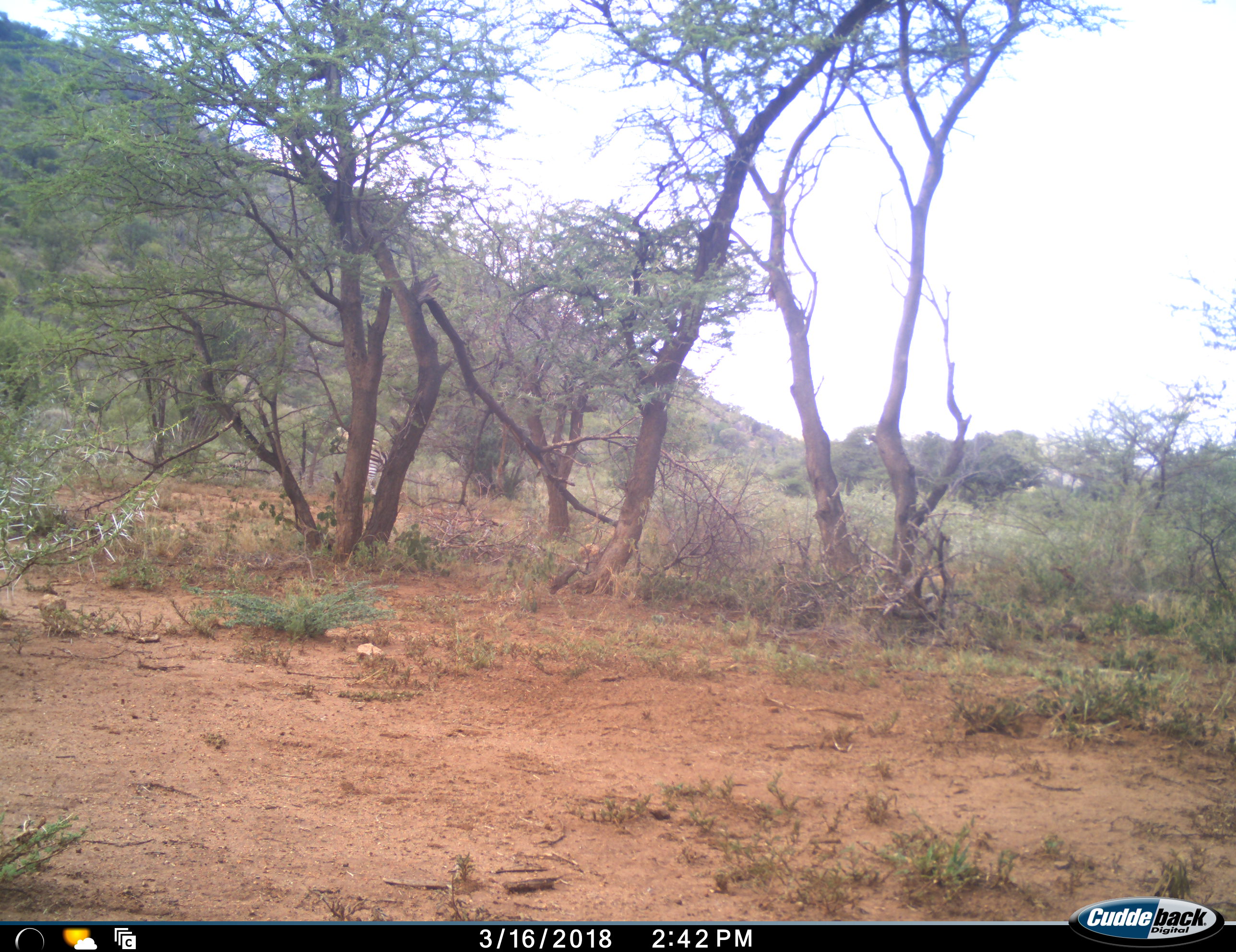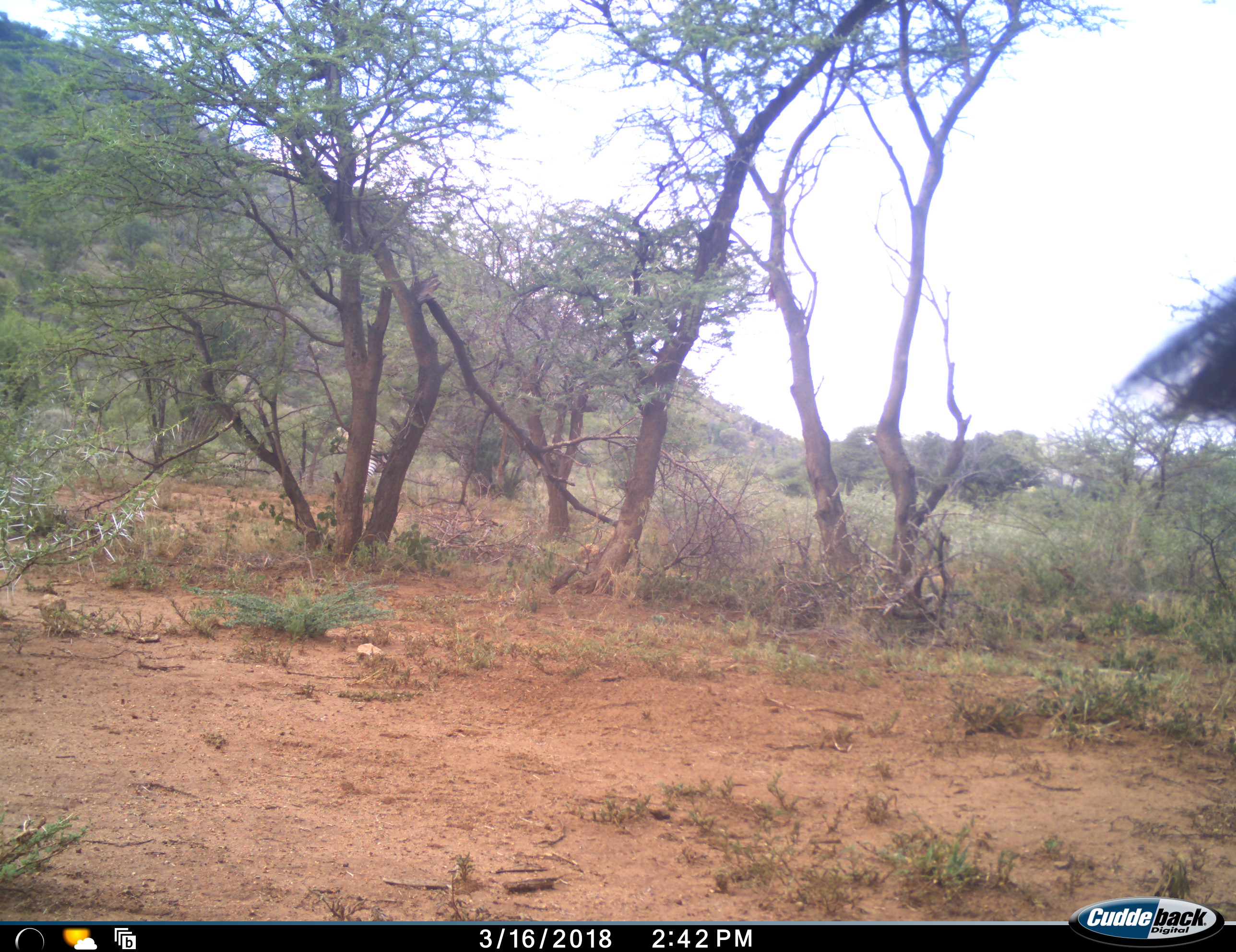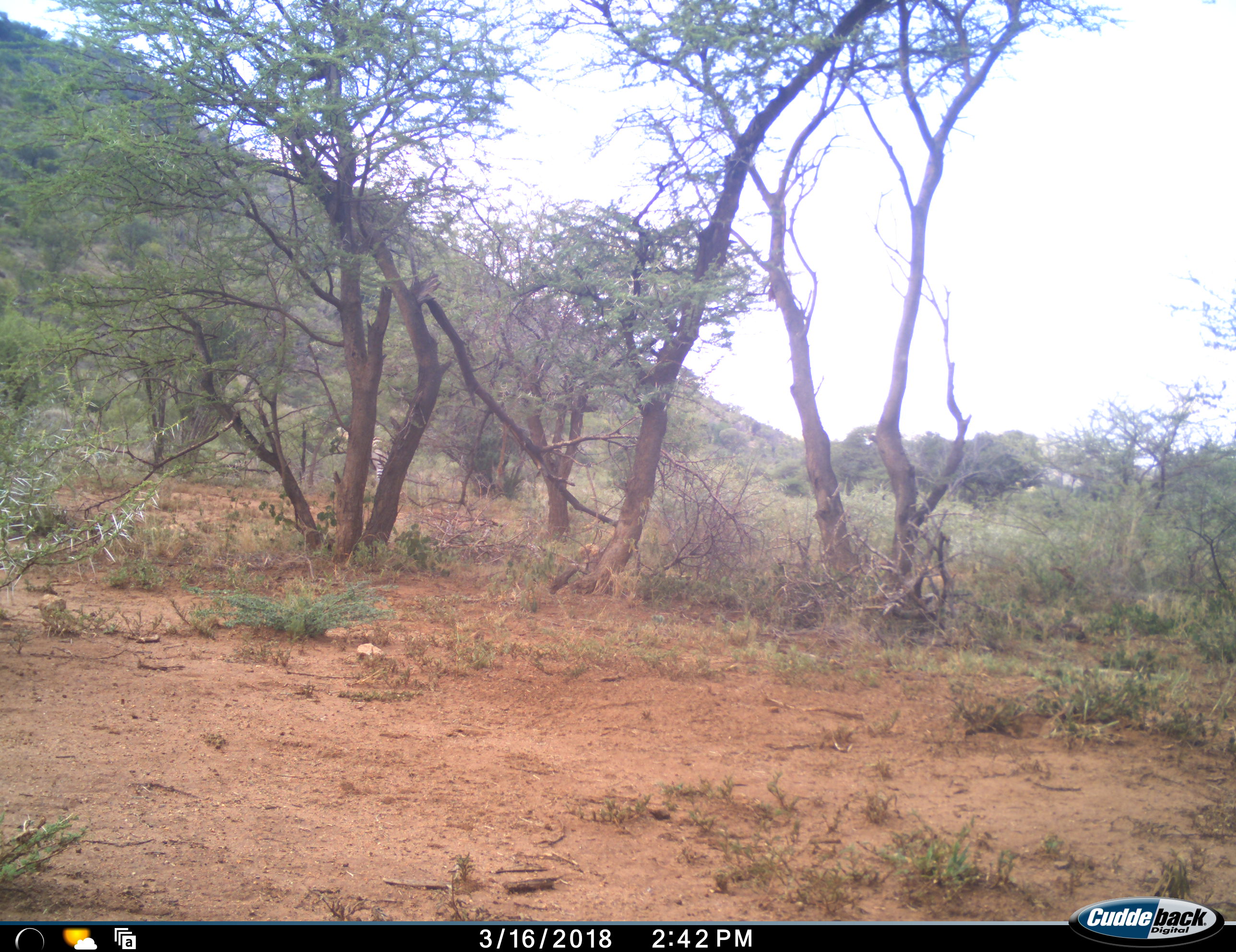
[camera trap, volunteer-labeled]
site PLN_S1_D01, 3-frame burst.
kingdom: Animalia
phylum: Chordata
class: Mammalia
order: Perissodactyla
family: Equidae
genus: Equus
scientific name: Equus quagga burchellii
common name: burchell's zebra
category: zebraburchells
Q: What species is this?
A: Zebraburchells (burchell's zebra) (Equus quagga burchellii).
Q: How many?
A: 1.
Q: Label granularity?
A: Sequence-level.